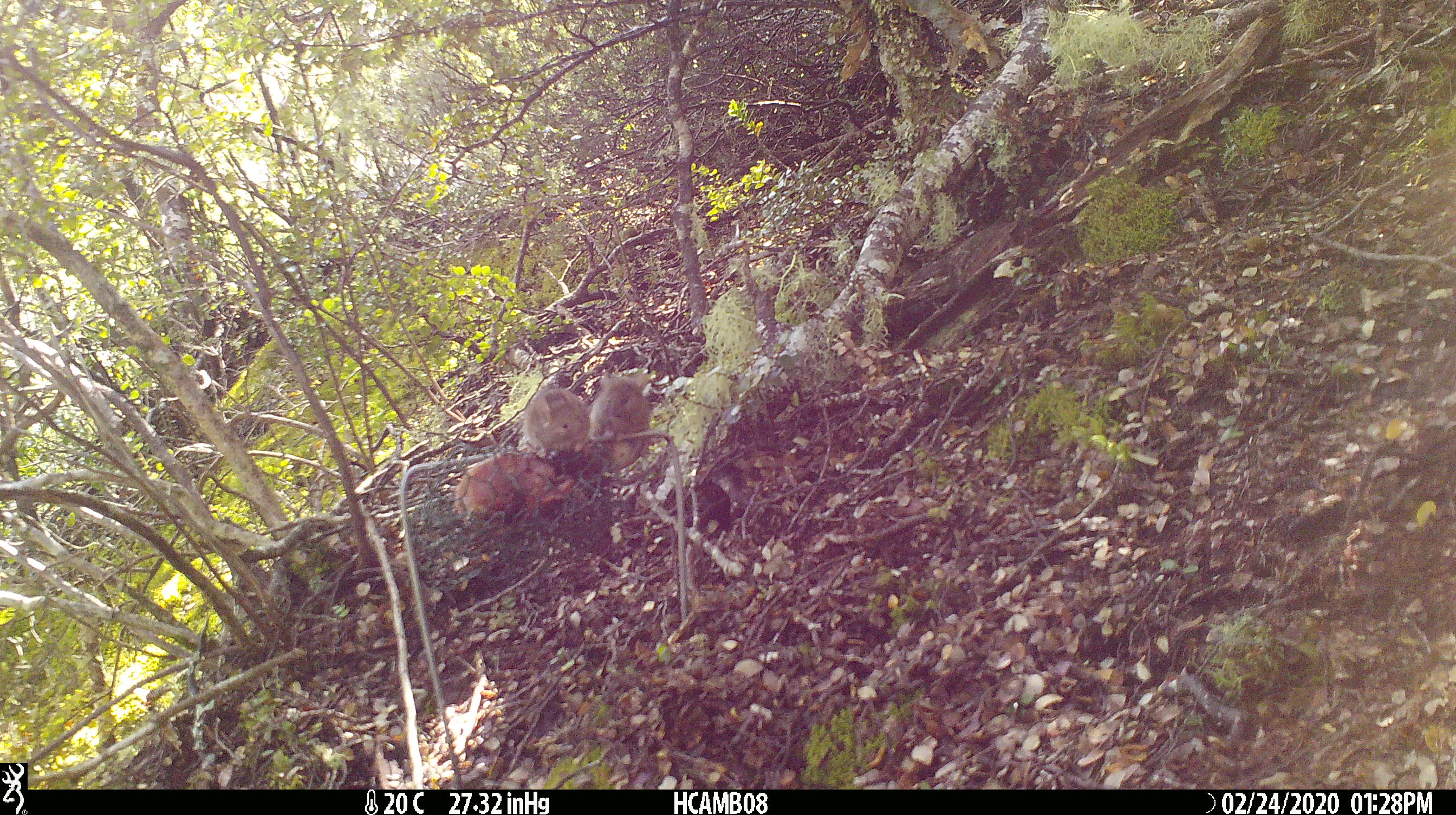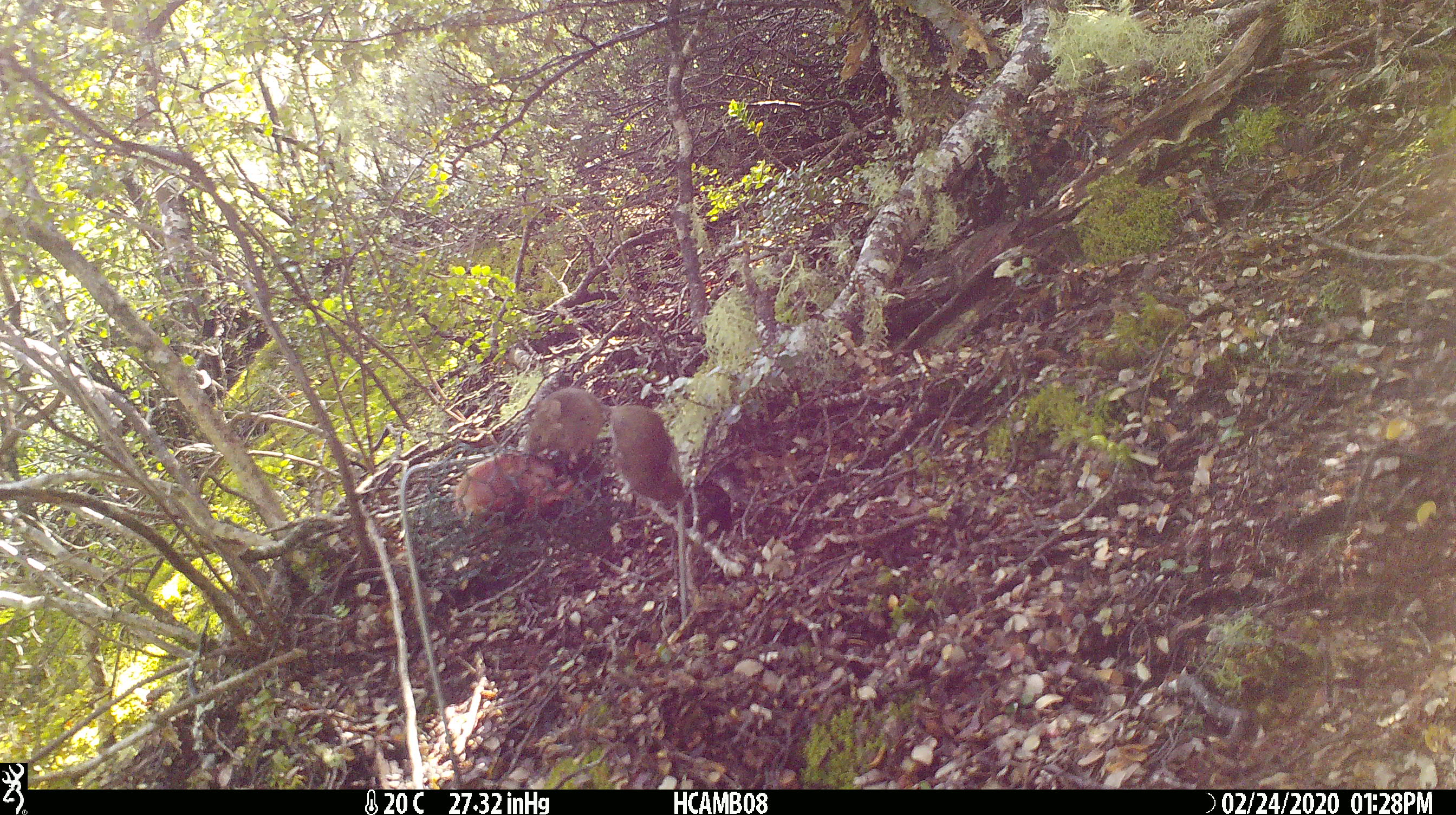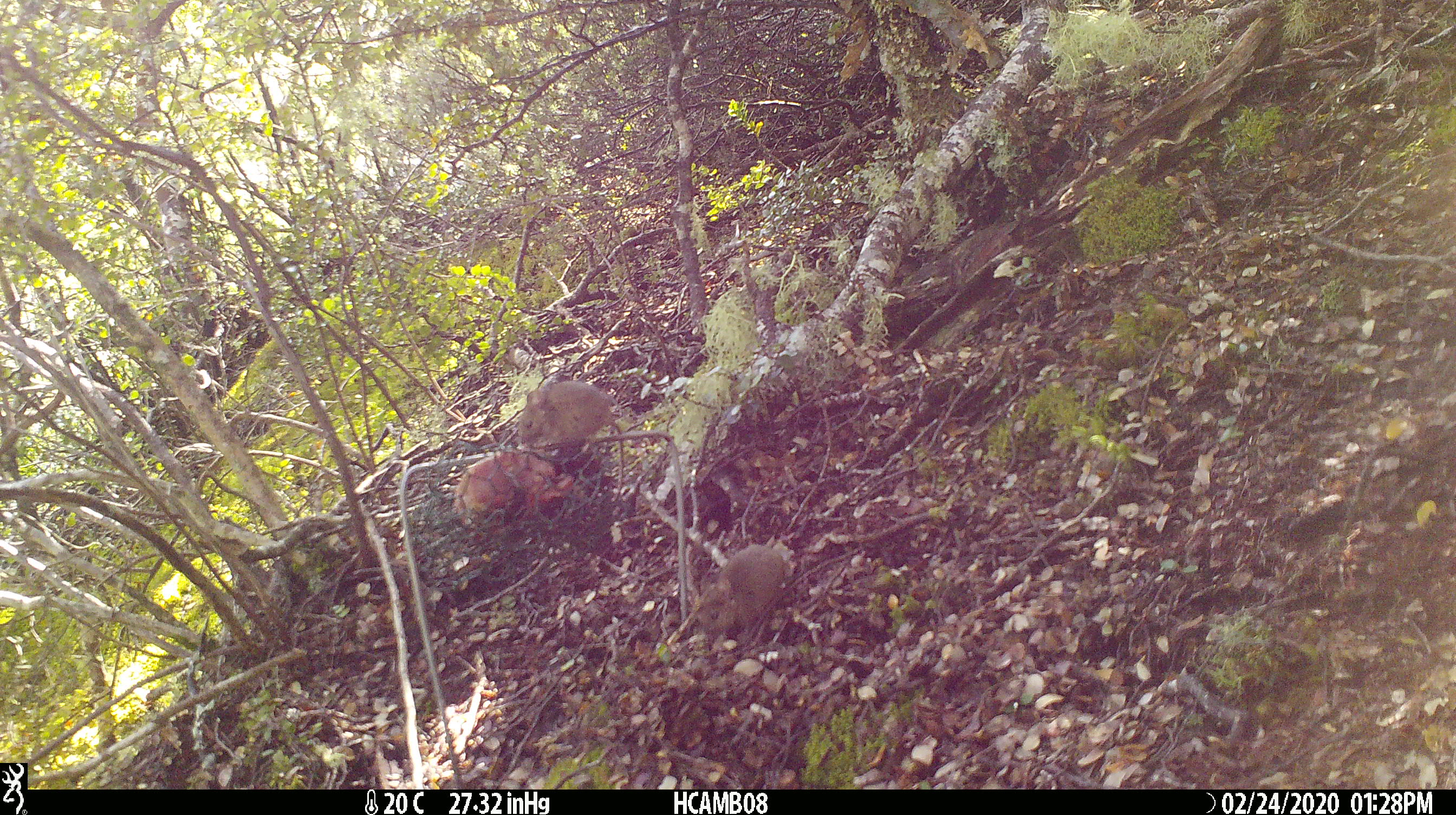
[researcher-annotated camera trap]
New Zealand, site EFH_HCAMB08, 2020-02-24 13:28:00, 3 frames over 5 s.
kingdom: Animalia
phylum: Chordata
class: Mammalia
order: Rodentia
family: Muridae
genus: Mus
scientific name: Mus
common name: mouse